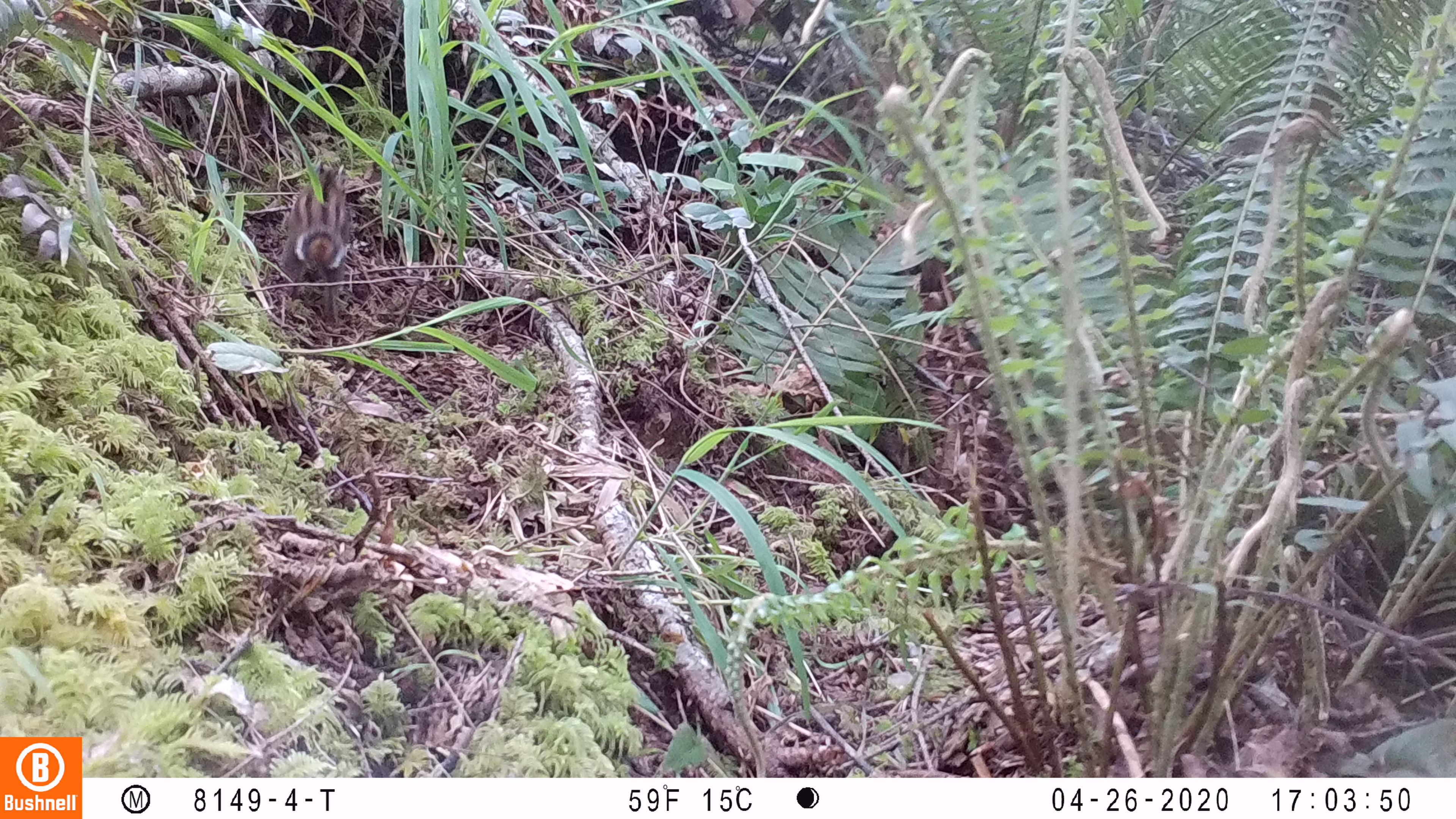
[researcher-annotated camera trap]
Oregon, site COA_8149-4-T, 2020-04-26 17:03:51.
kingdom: Animalia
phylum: Chordata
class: Mammalia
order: Rodentia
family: Sciuridae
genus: Neotamias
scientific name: Neotamias townsendii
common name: townsend's chipmunk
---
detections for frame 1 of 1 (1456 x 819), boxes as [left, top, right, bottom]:
townsend's chipmunk: [275, 152, 356, 324]